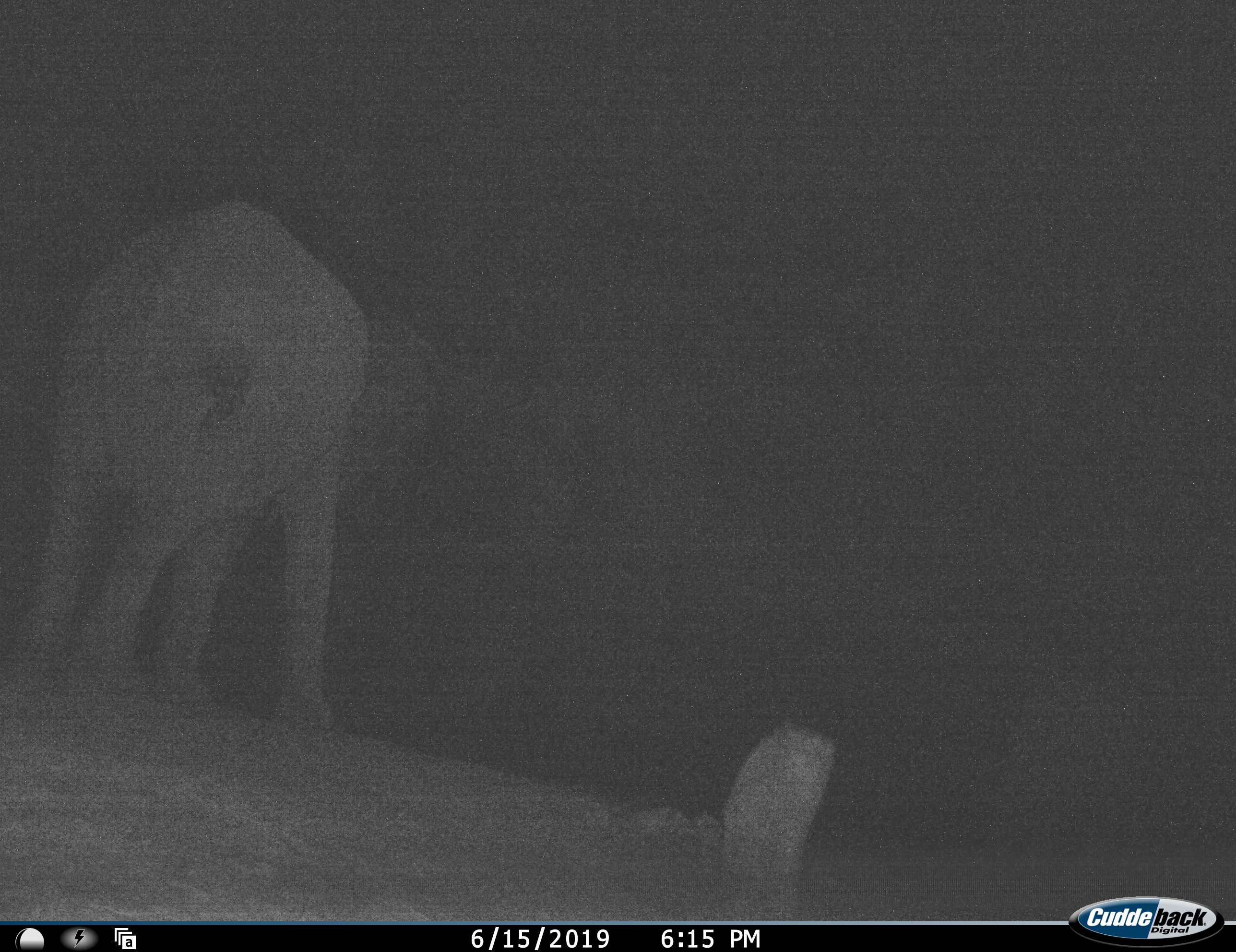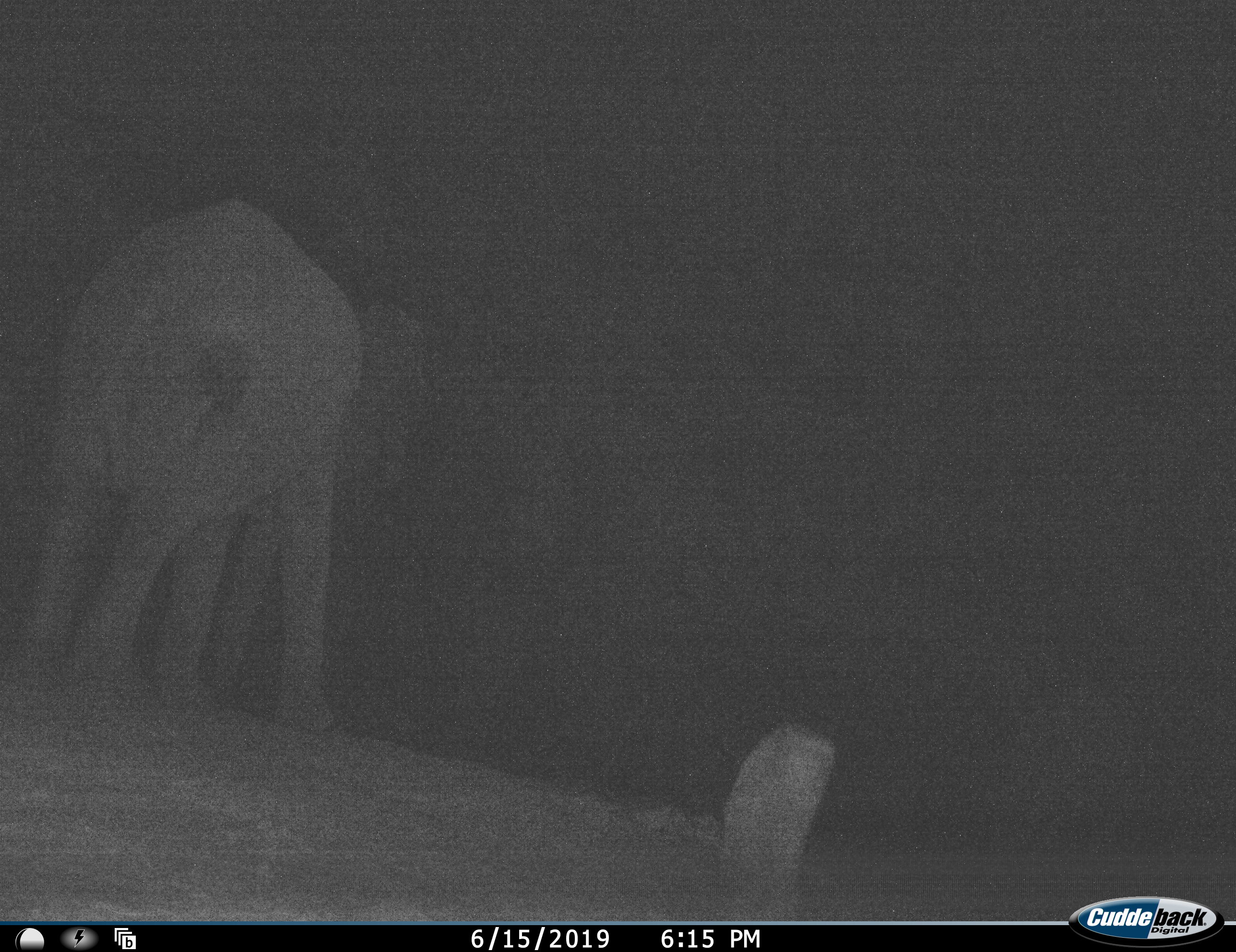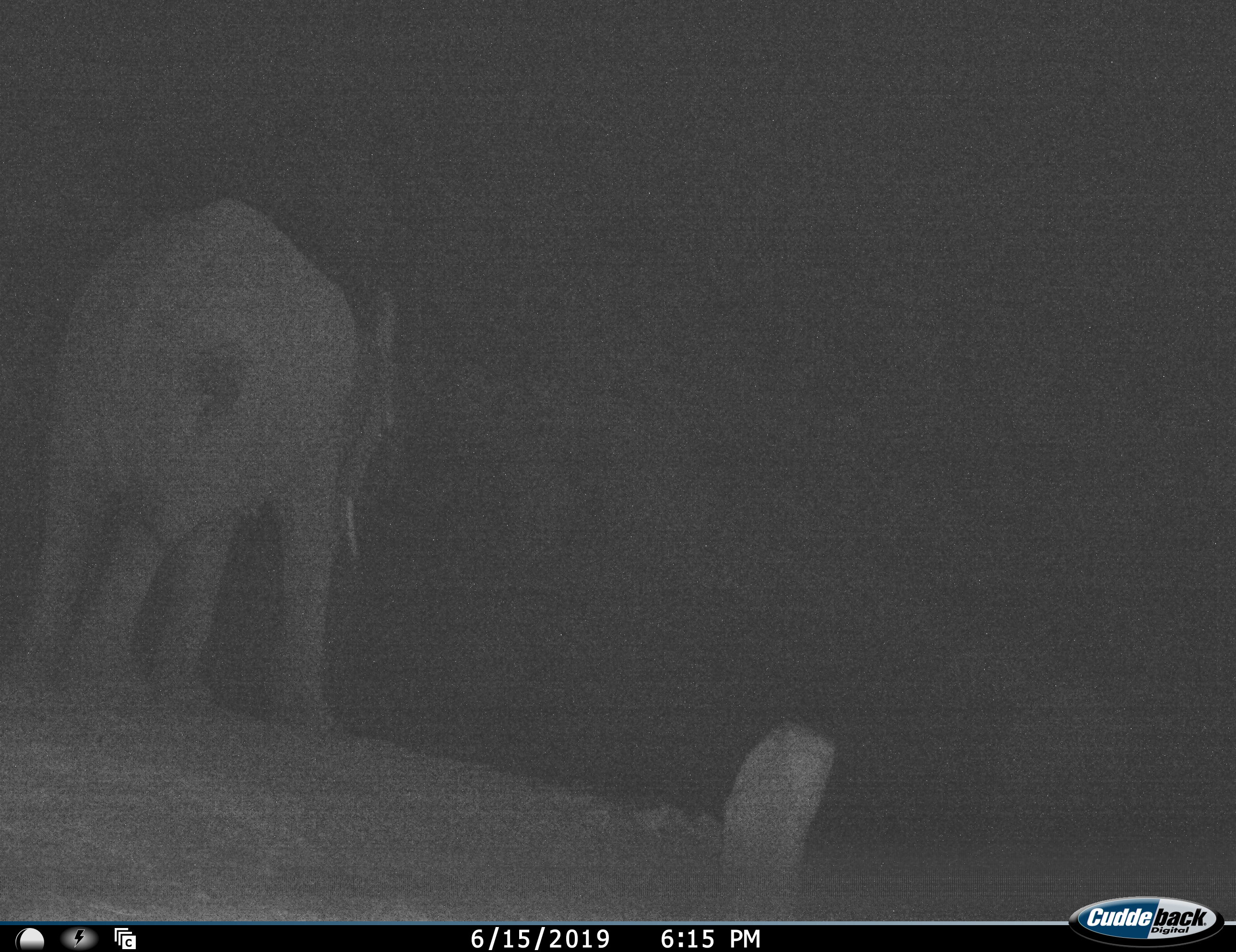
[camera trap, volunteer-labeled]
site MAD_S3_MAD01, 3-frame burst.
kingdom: Animalia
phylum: Chordata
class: Mammalia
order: Proboscidea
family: Elephantidae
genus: Loxodonta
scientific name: Loxodonta africana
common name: african bush elephant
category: elephant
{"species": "elephant (african bush elephant) (Loxodonta africana)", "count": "1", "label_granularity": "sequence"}